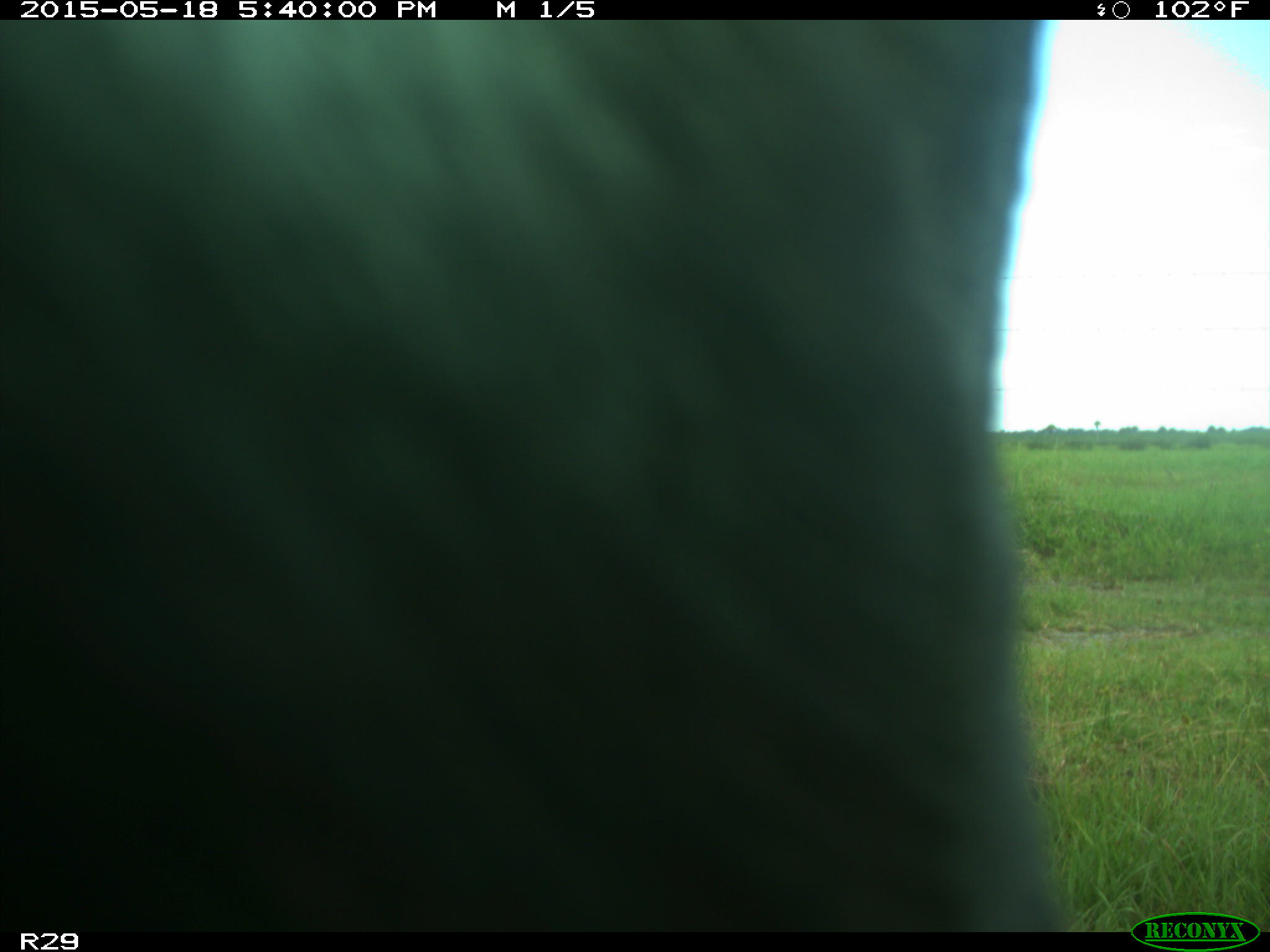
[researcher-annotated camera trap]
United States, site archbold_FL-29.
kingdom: Animalia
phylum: Chordata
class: Mammalia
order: Artiodactyla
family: Bovidae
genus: Bos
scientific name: Bos taurus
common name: domestic cow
Bos taurus (domestic cow).